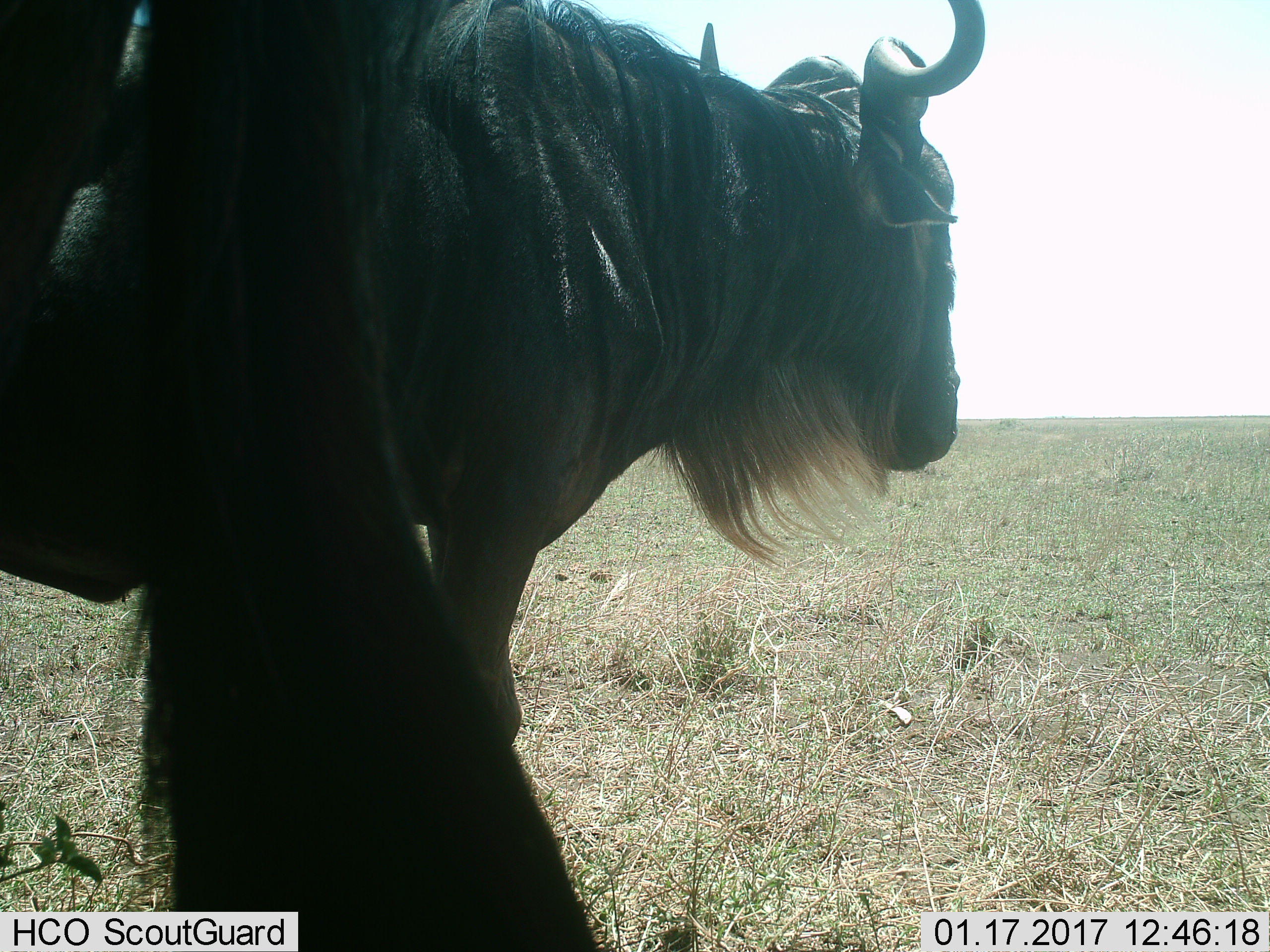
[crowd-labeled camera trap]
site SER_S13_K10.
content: unidentified animal